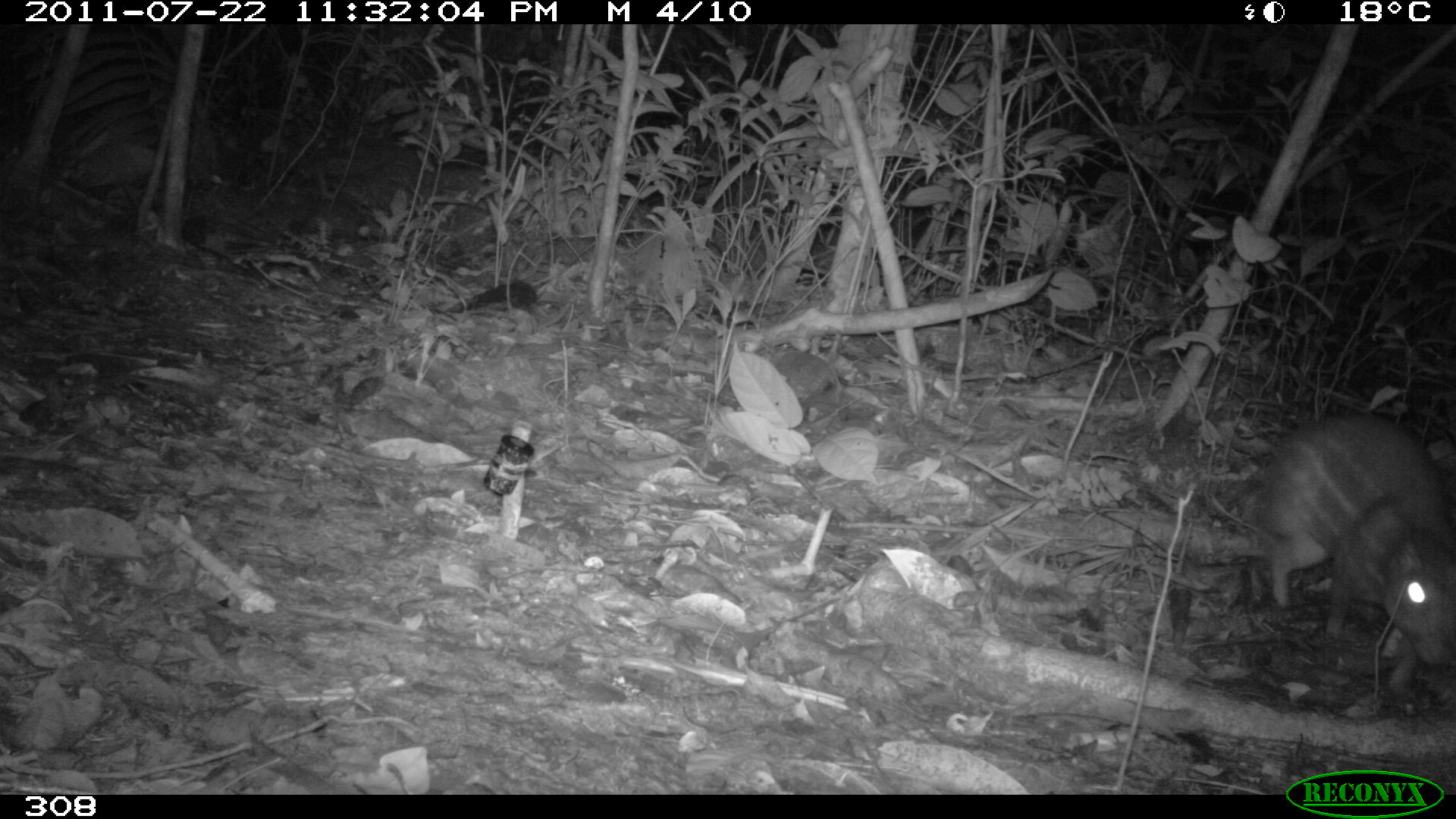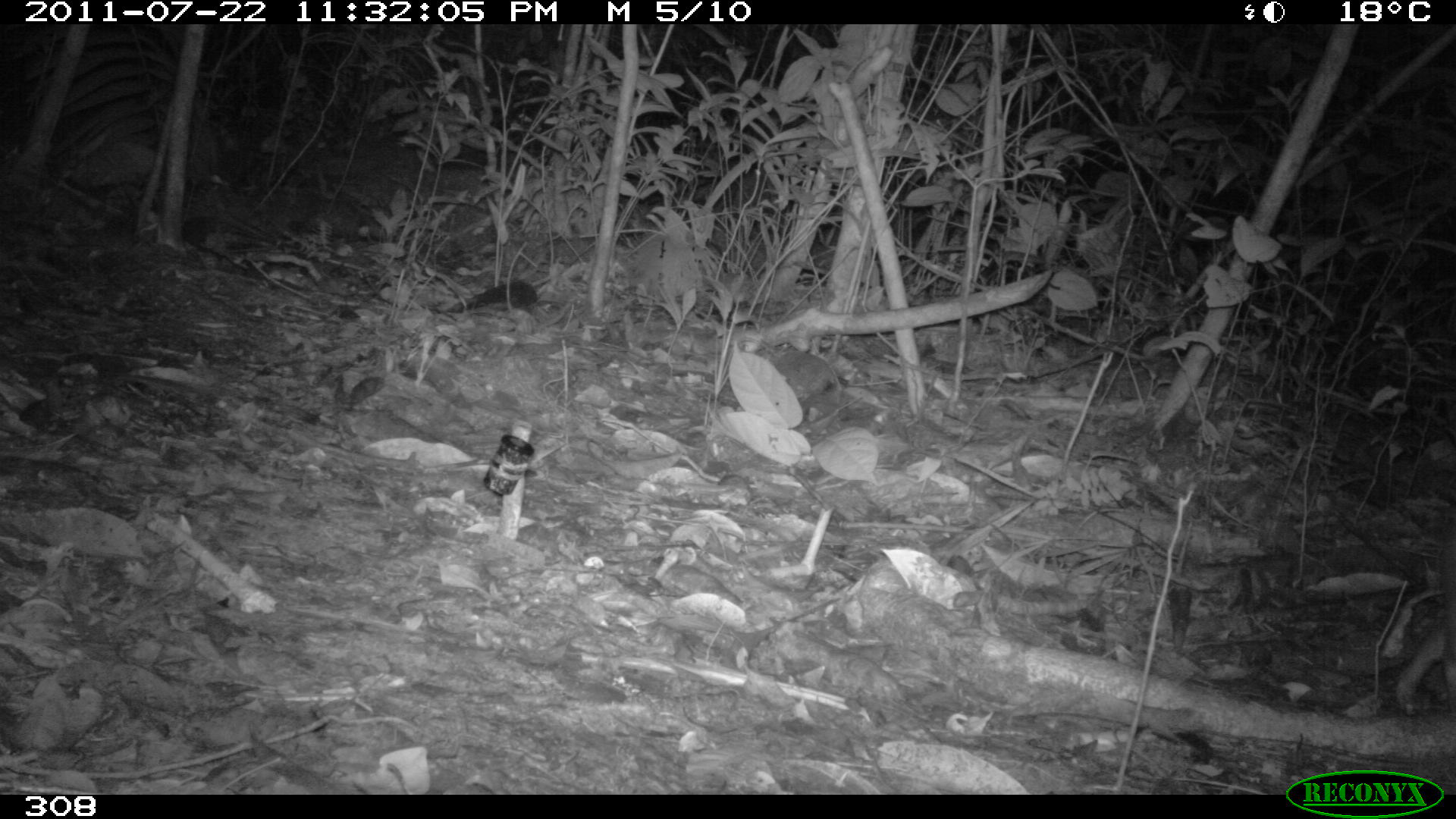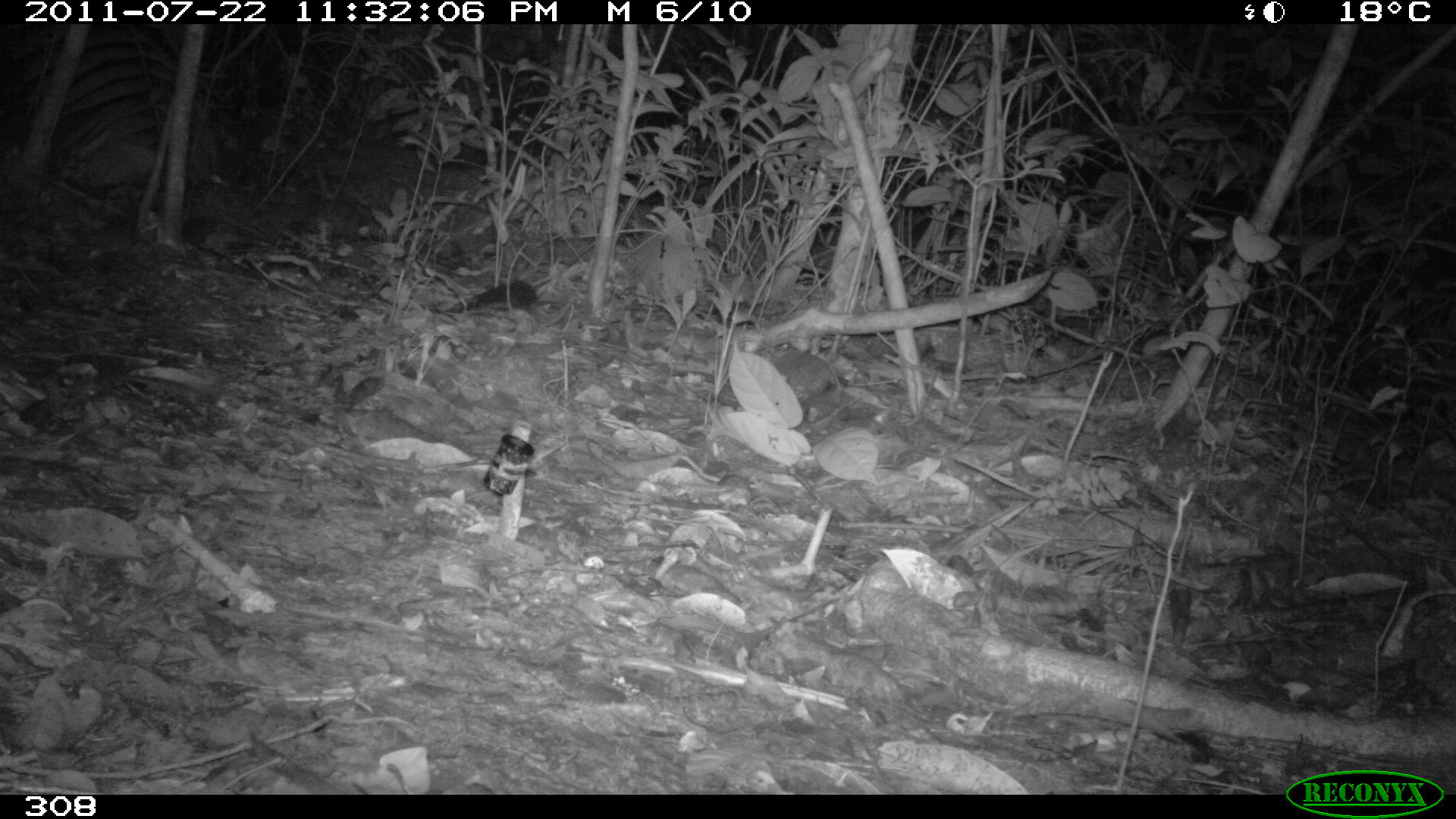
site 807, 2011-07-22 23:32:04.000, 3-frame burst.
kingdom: Animalia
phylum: Chordata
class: Mammalia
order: Rodentia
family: Cuniculidae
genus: Cuniculus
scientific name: Cuniculus paca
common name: spotted paca